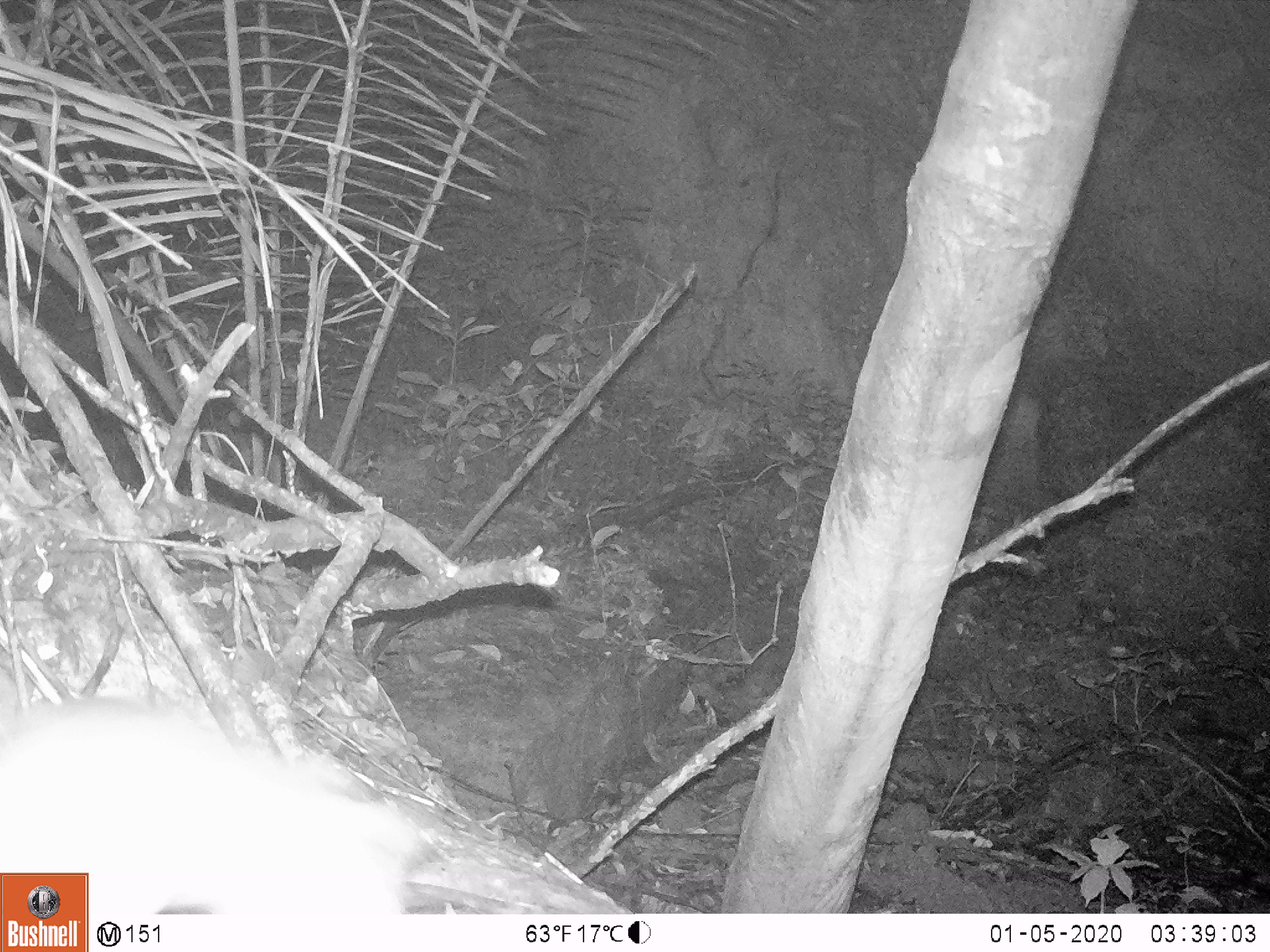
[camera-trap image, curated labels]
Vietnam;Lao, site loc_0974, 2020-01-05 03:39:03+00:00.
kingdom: Animalia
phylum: Chordata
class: Mammalia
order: Rodentia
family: Muridae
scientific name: Muridae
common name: old-world mice and rats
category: unidentified murid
Unidentified murid (old-world mice and rats) (Muridae). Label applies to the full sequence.